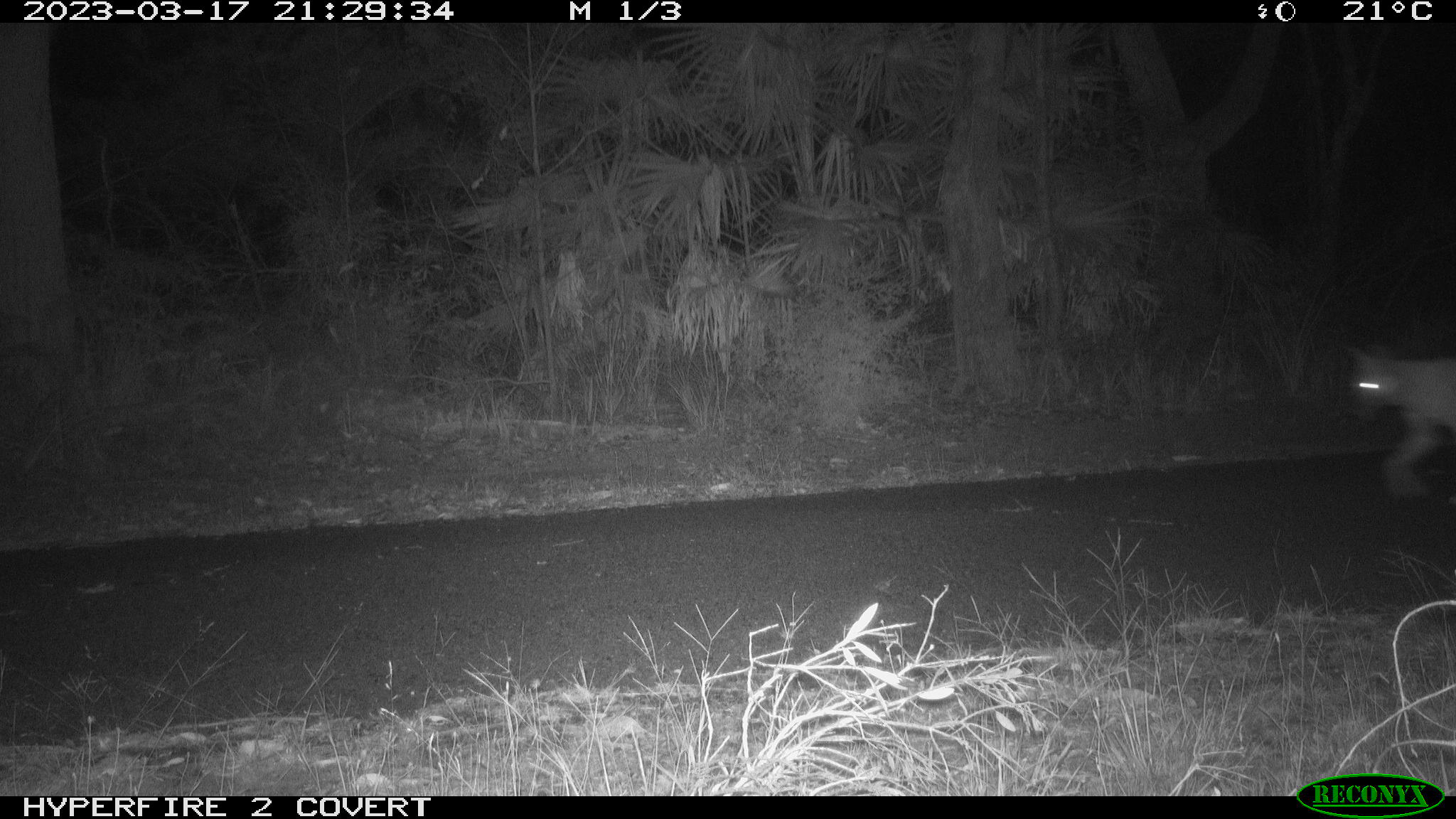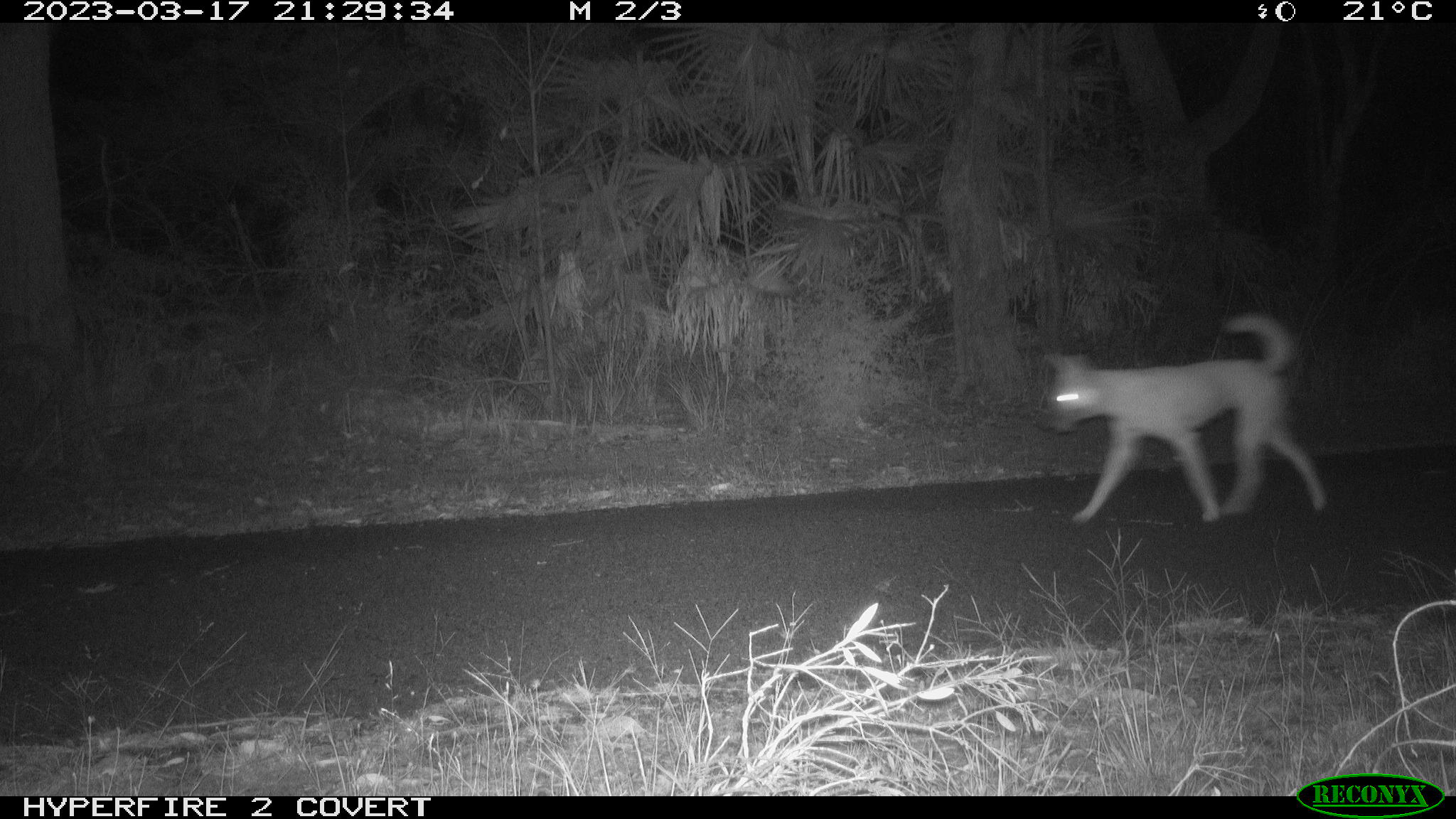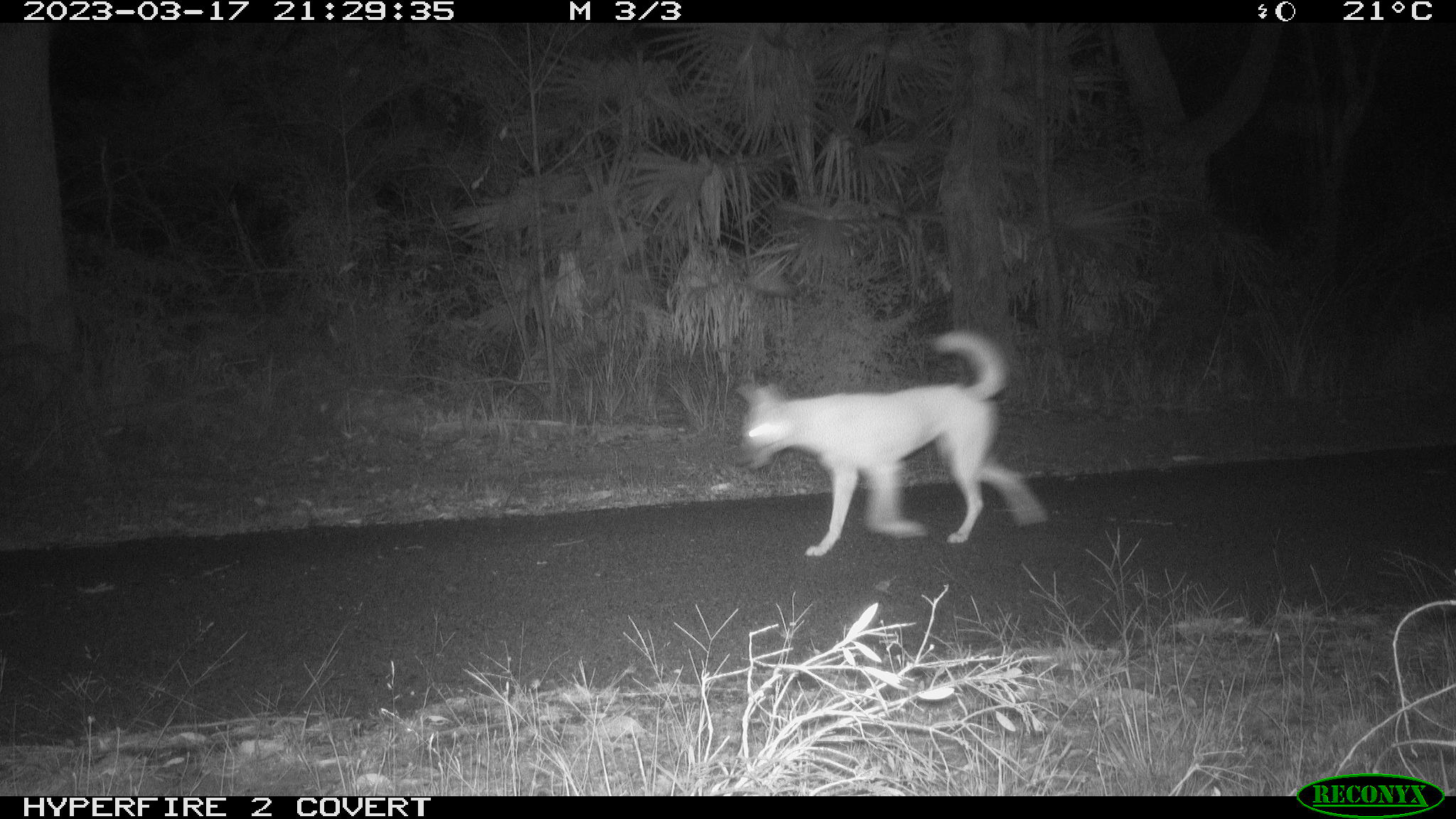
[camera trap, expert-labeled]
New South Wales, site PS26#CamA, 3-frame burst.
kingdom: Animalia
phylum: Chordata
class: Mammalia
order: Carnivora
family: Canidae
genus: Canis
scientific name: Canis familiaris dingo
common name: dingo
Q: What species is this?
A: Dingo (Canis familiaris dingo).